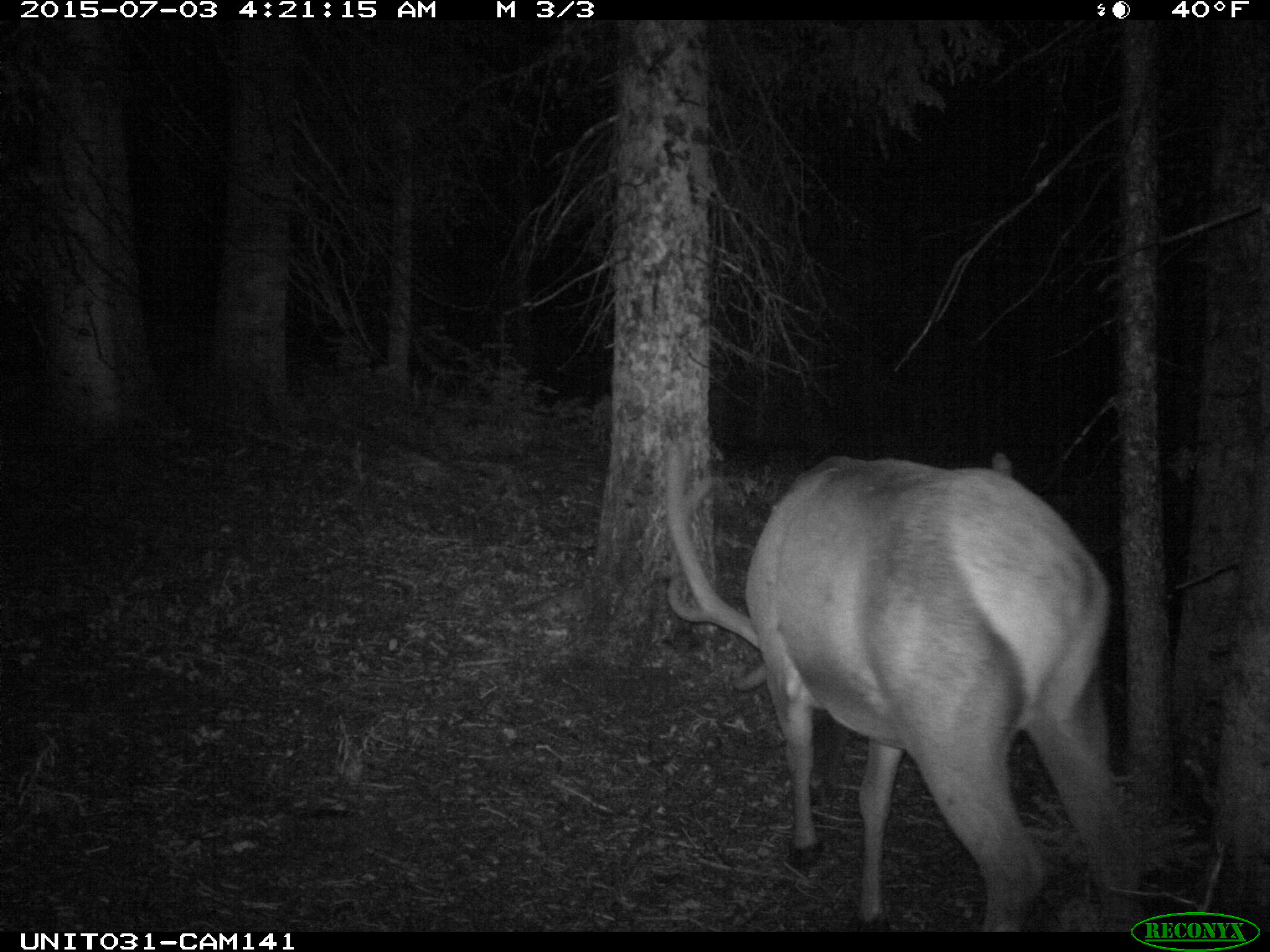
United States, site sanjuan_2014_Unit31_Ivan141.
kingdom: Animalia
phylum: Chordata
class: Mammalia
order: Artiodactyla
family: Cervidae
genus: Cervus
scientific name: Cervus elaphus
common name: red deer